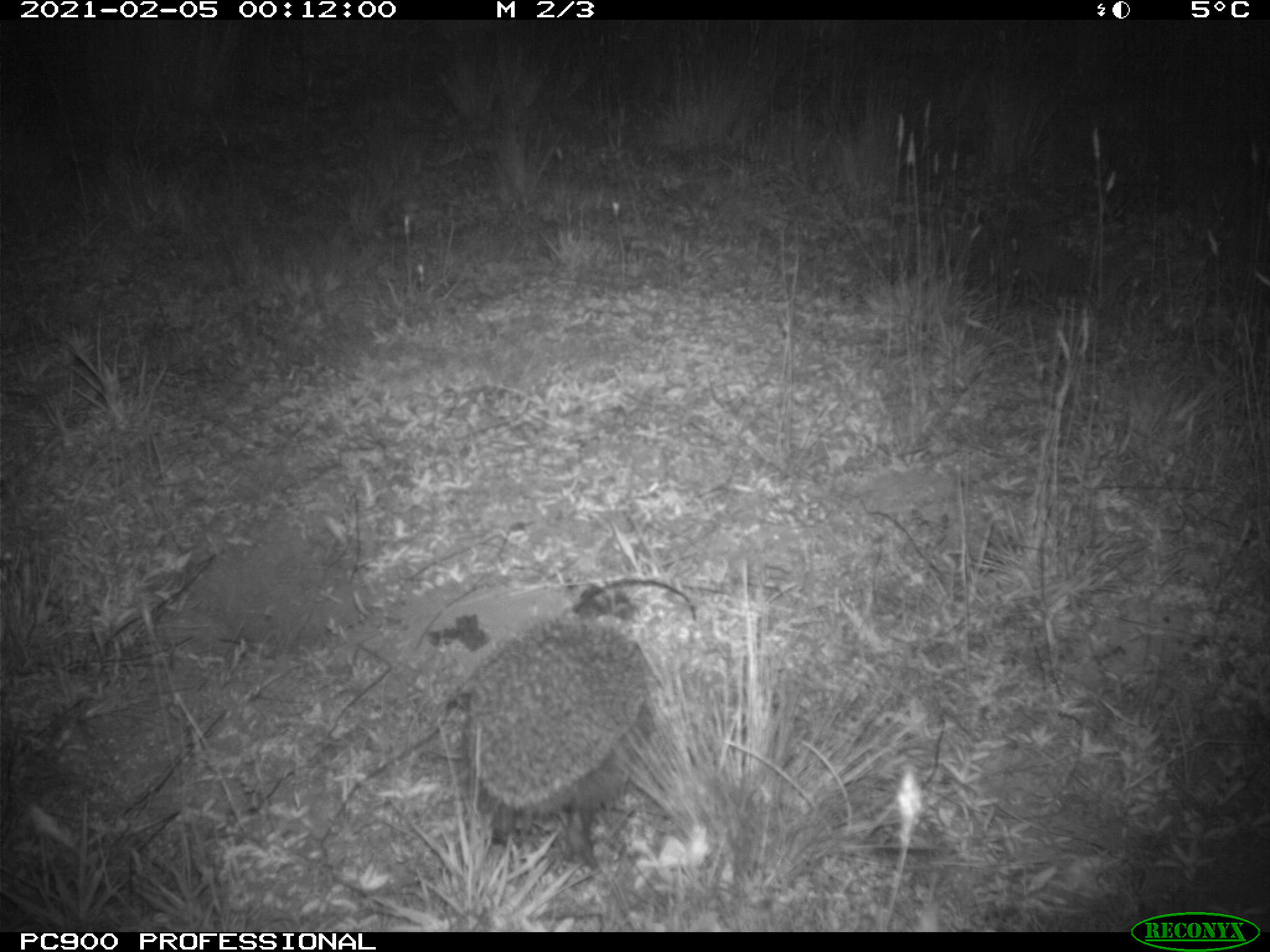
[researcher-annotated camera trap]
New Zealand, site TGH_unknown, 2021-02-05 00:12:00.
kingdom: Animalia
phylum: Chordata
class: Mammalia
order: Eulipotyphla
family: Erinaceidae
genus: Erinaceus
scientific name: Erinaceus europaeus europaeus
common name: european hedgehog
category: hedgehog